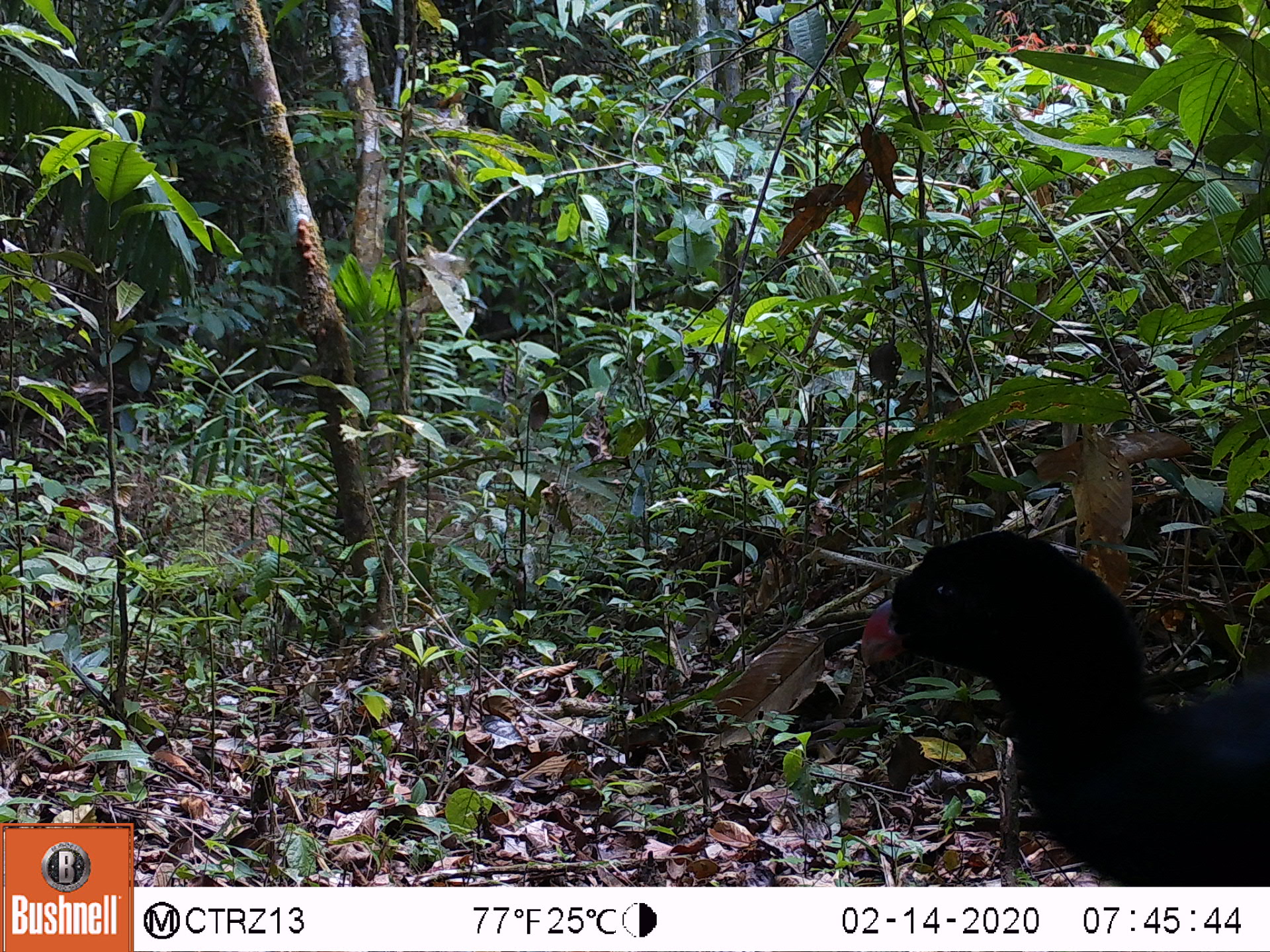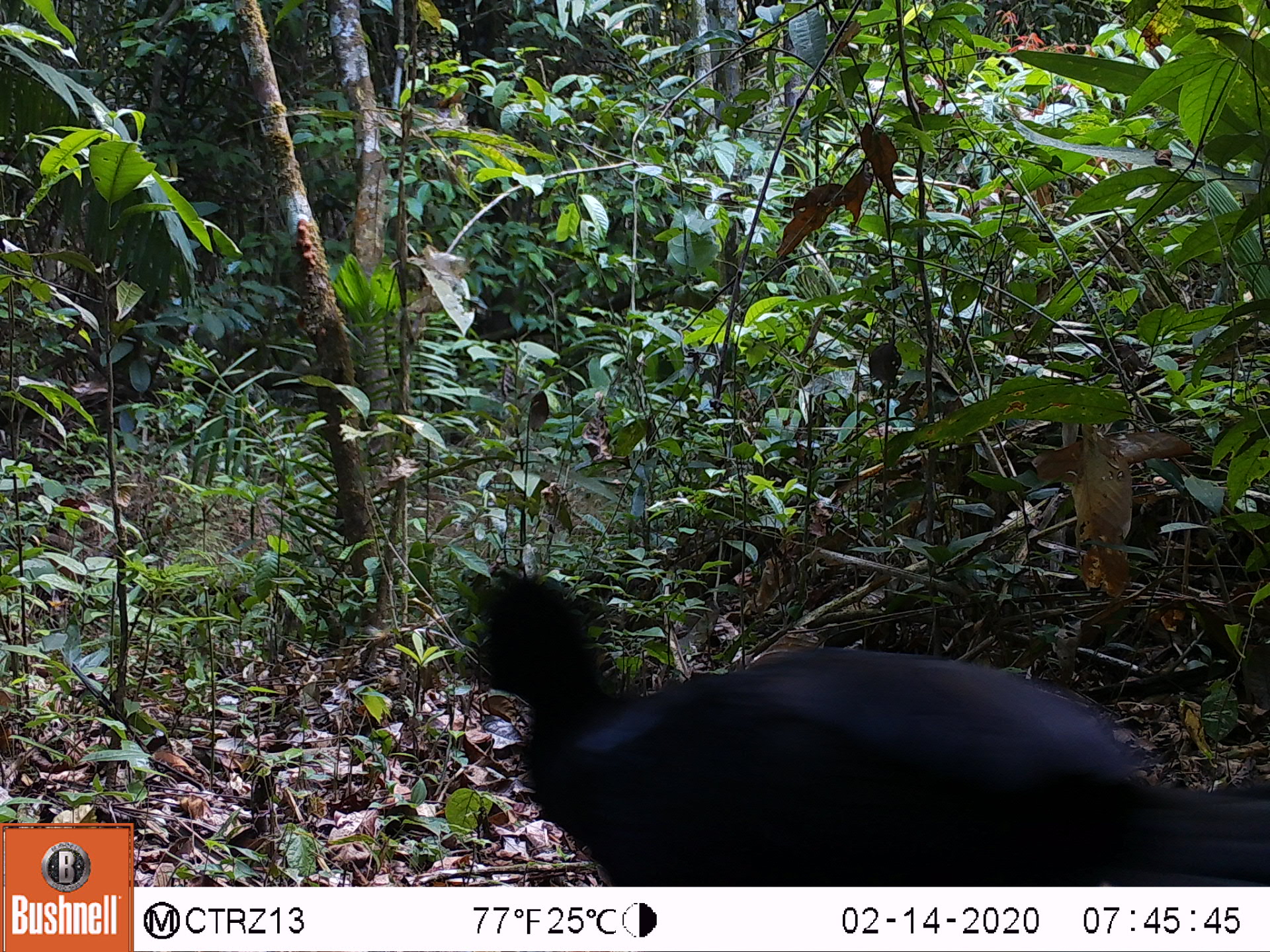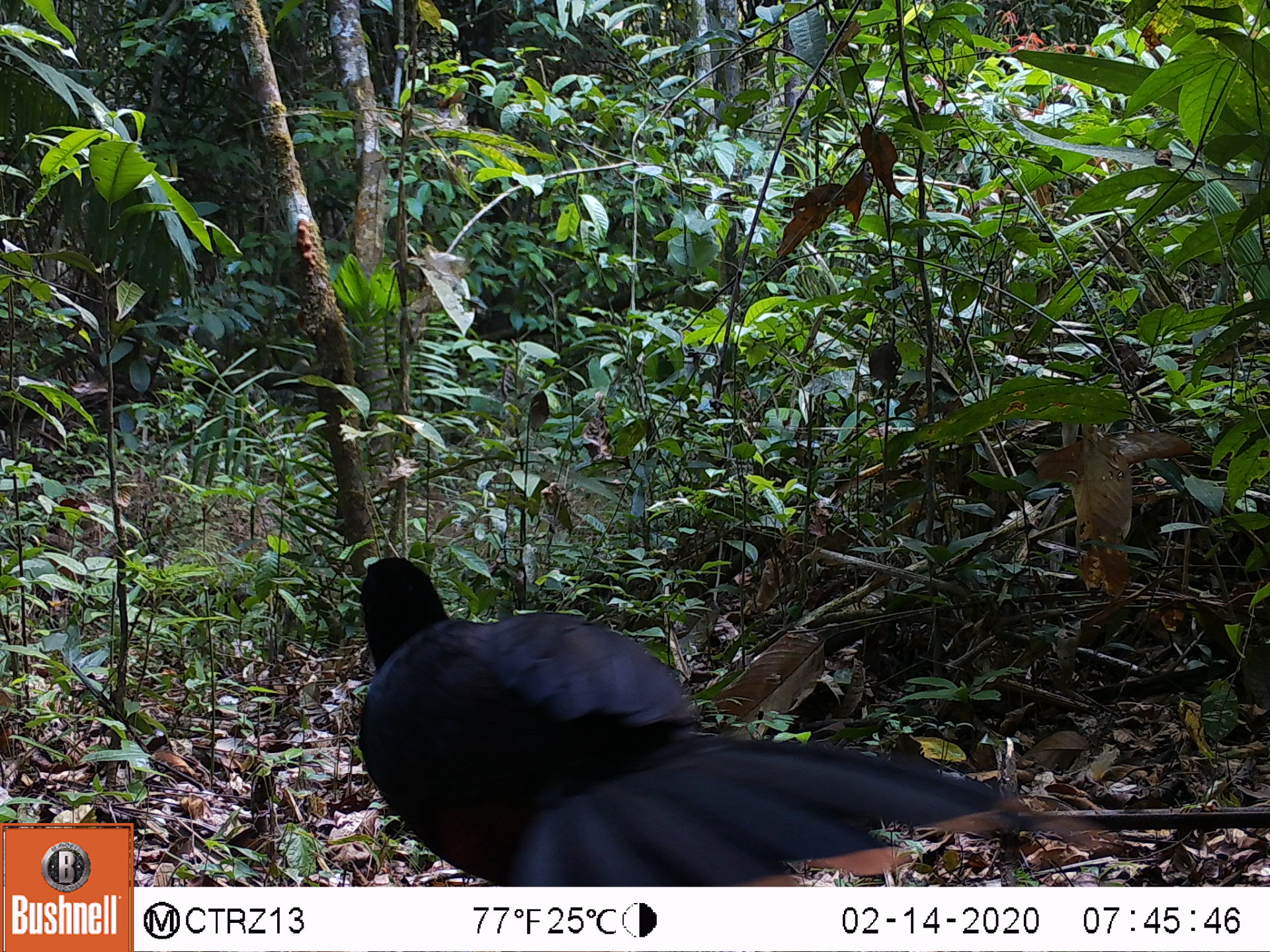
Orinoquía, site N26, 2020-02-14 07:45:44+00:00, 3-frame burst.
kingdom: Animalia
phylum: Chordata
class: Aves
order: Galliformes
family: Cracidae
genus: Mitu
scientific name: Mitu salvini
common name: salvin's currasow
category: salvins curassow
Salvins curassow (salvin's currasow) (Mitu salvini).